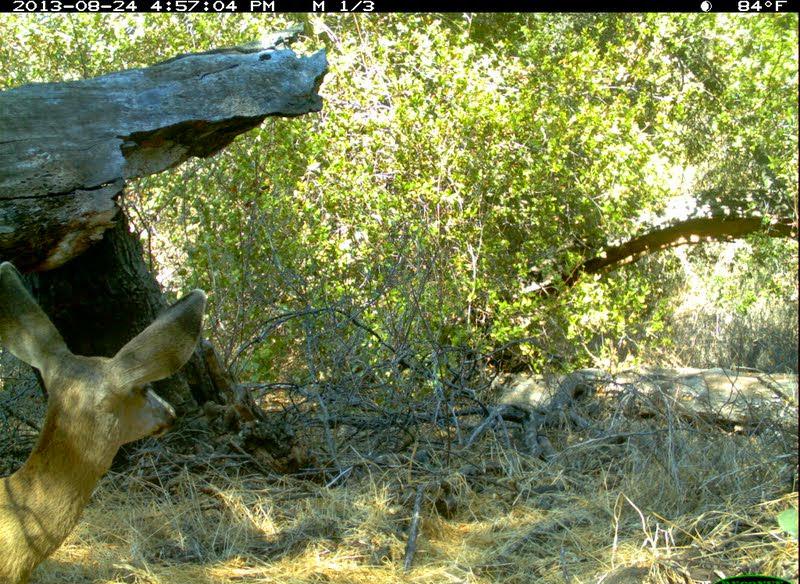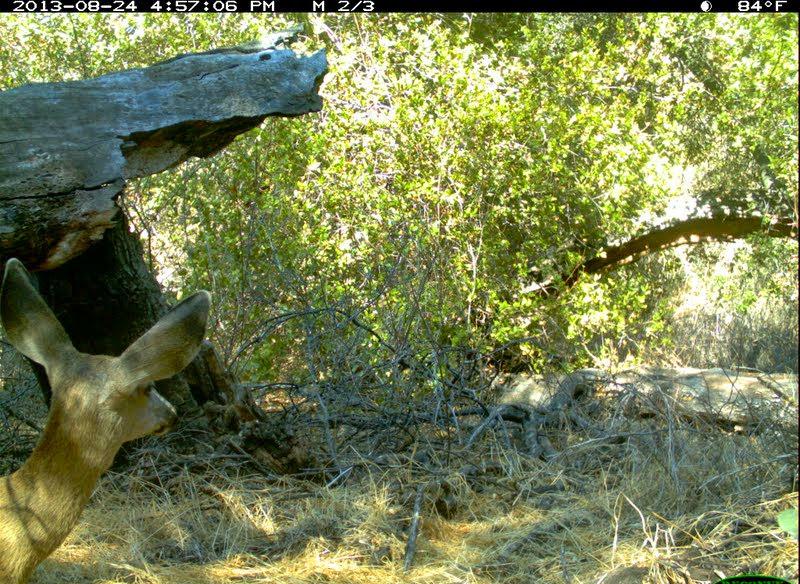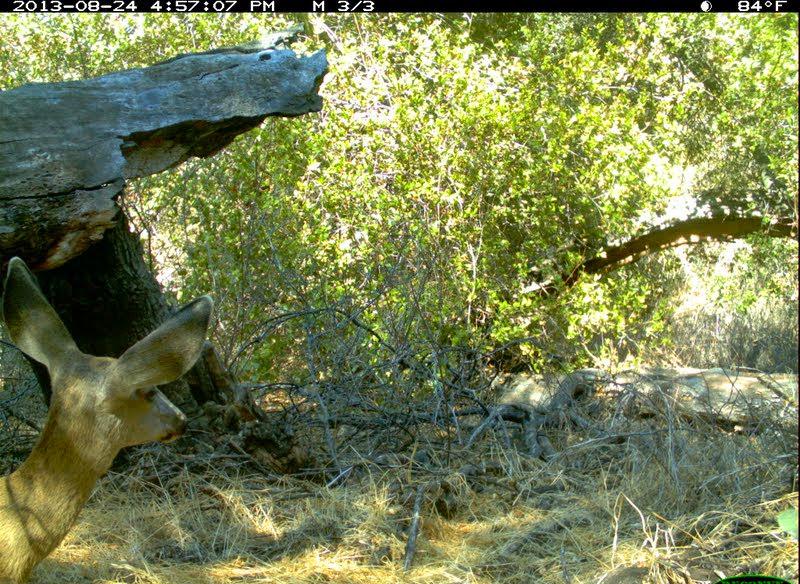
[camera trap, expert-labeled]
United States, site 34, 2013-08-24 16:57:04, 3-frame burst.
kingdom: Animalia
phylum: Chordata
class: Mammalia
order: Artiodactyla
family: Cervidae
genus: Odocoileus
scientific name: Odocoileus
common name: deer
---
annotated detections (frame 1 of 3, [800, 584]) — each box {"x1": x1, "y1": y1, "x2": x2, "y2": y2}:
deer: {"x1": 0, "y1": 262, "x2": 209, "y2": 584}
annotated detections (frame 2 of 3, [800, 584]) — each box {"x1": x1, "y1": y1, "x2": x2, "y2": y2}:
deer: {"x1": 0, "y1": 256, "x2": 211, "y2": 584}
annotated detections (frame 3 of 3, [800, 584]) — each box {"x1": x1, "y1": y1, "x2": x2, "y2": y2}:
deer: {"x1": 0, "y1": 256, "x2": 216, "y2": 584}